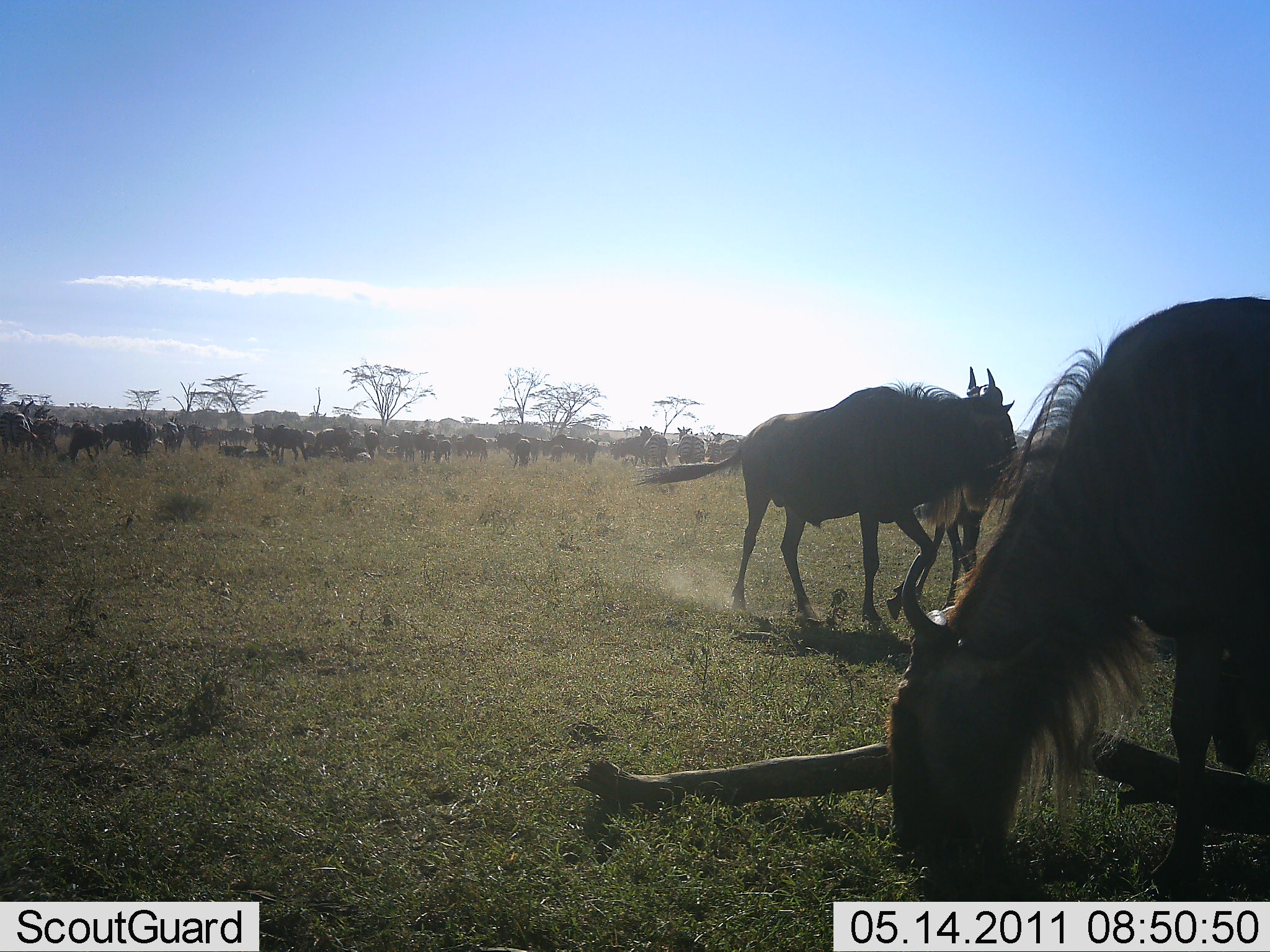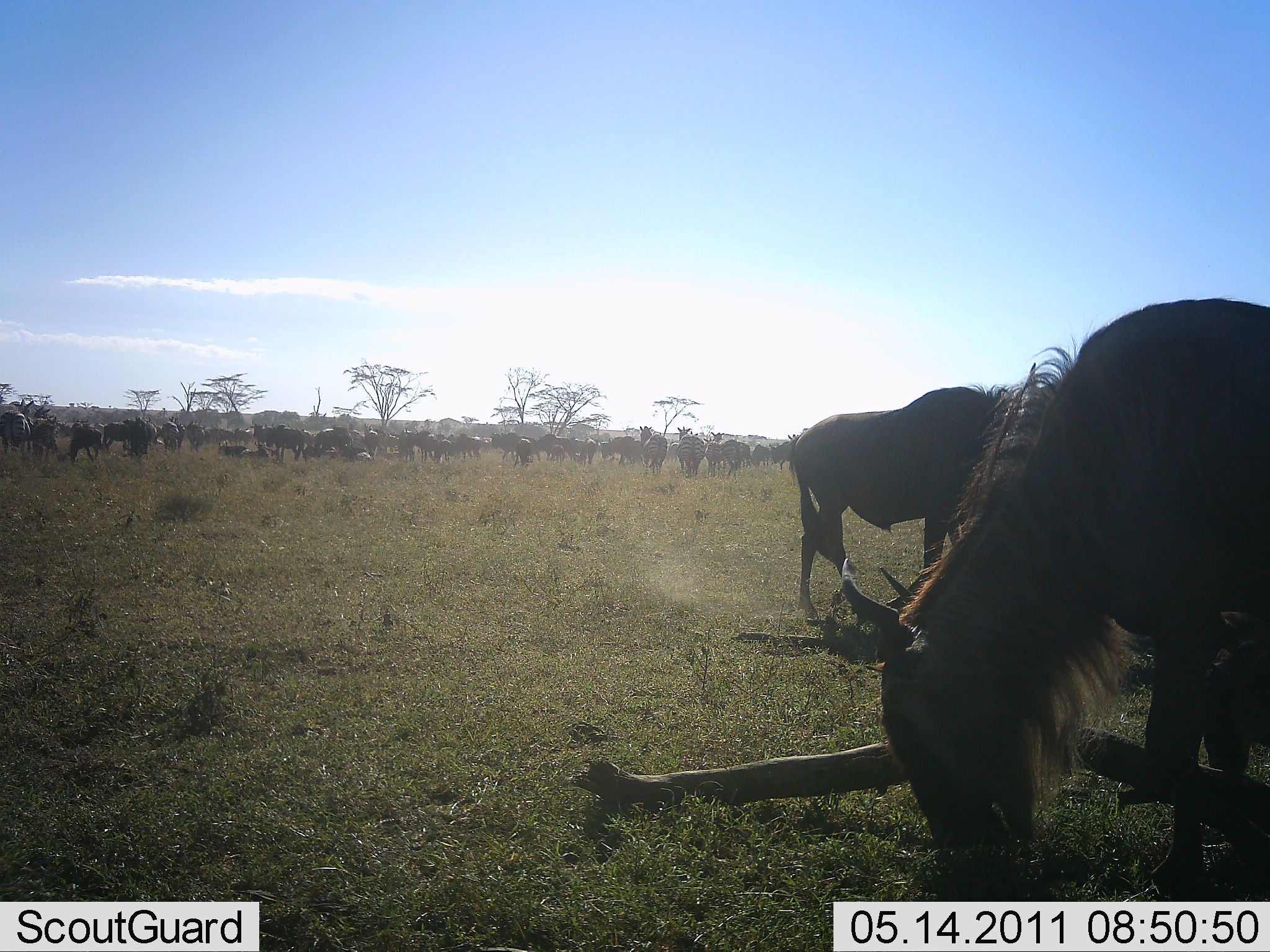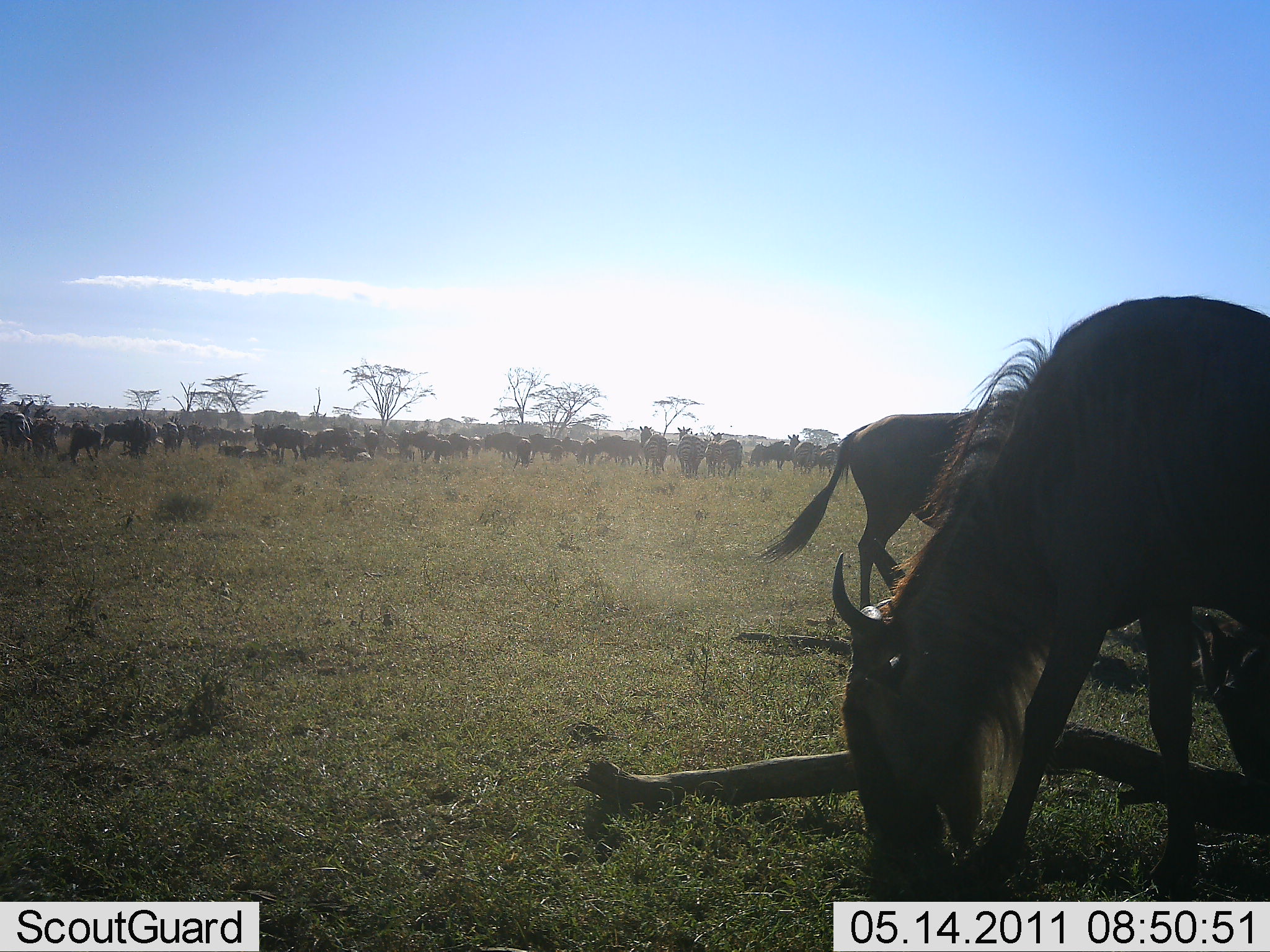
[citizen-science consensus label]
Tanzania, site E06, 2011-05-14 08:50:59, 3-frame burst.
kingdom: Animalia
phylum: Chordata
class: Mammalia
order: Artiodactyla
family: Bovidae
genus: Connochaetes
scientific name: Connochaetes taurinus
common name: blue wildebeest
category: wildebeest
Wildebeest (blue wildebeest) (Connochaetes taurinus), count 11-50. Behavior (volunteer vote fractions): standing 73%, resting 9%, moving 45%, interacting 0%. Young present (vote fraction): 9%. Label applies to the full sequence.